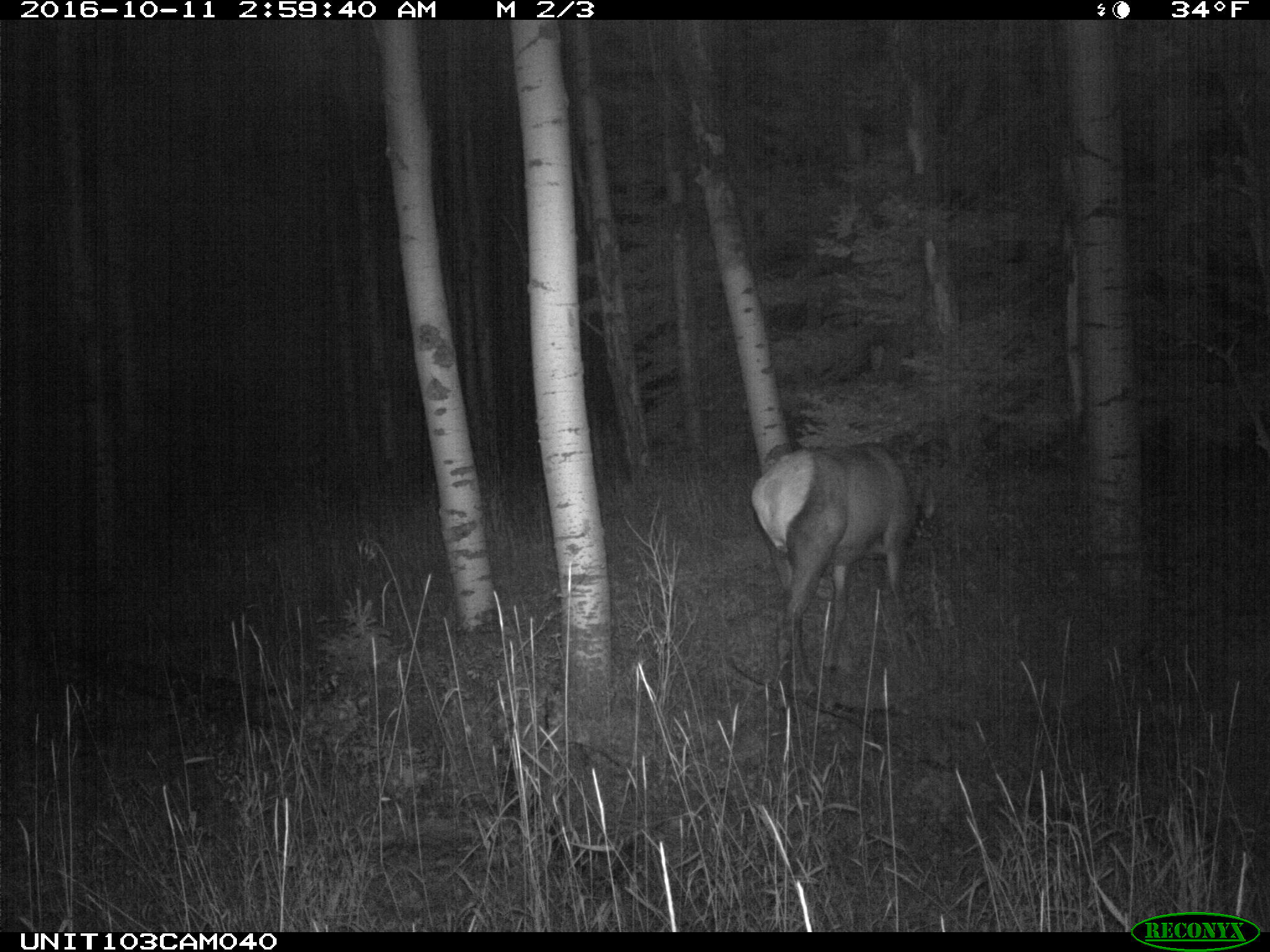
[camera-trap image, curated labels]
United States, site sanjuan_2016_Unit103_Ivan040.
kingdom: Animalia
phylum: Chordata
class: Mammalia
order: Artiodactyla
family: Cervidae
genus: Cervus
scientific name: Cervus elaphus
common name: red deer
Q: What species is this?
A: Cervus elaphus (red deer).